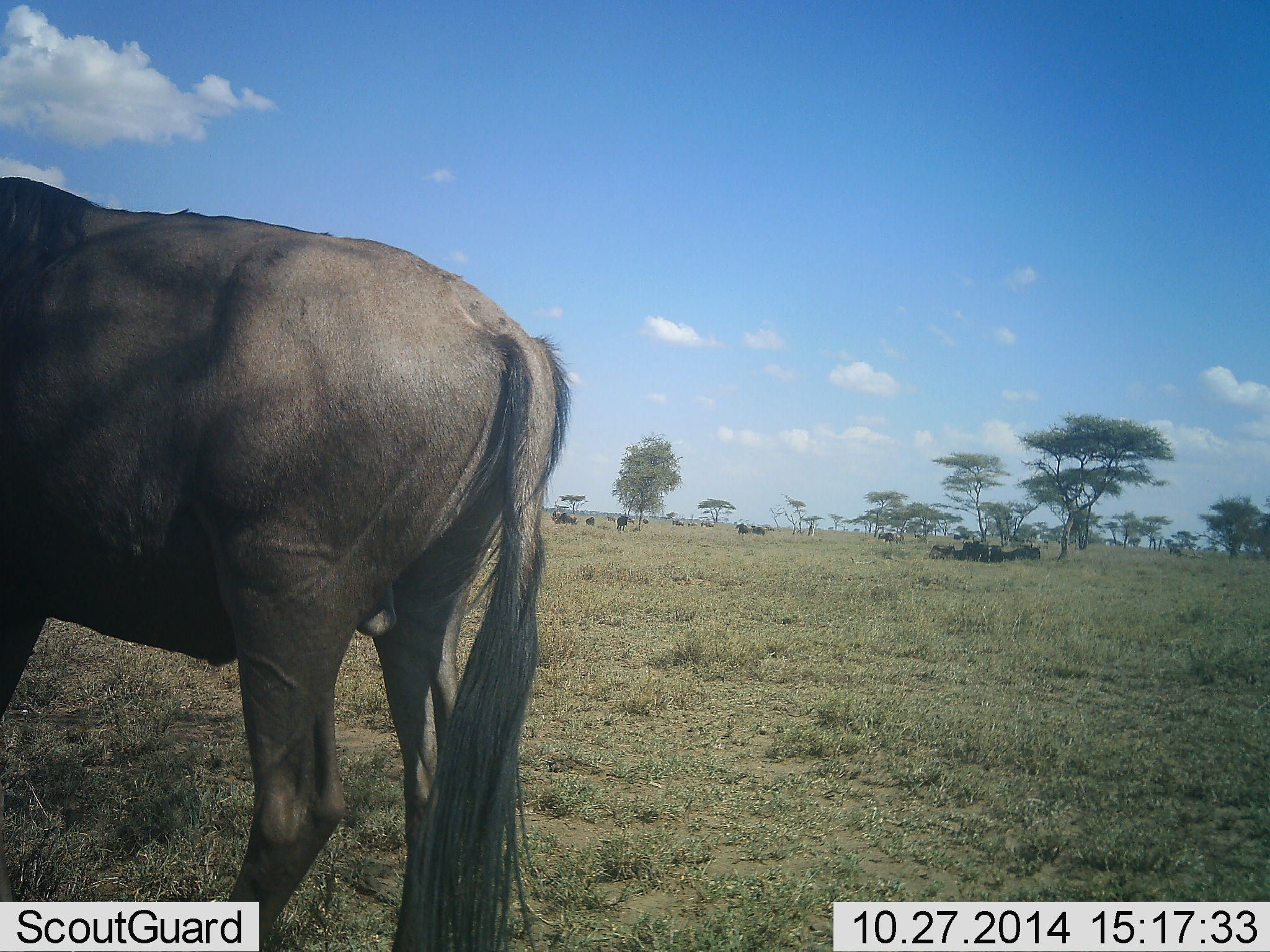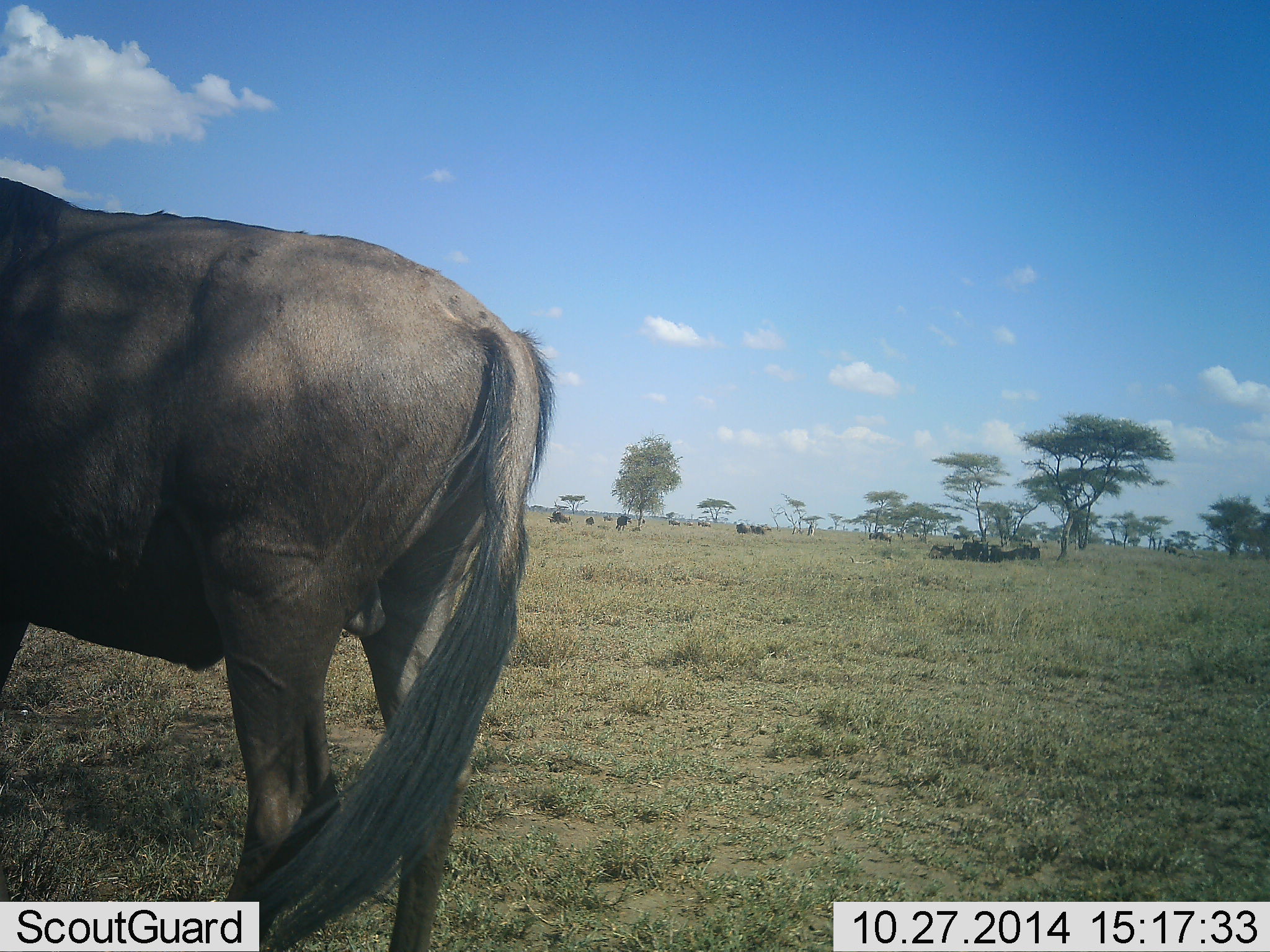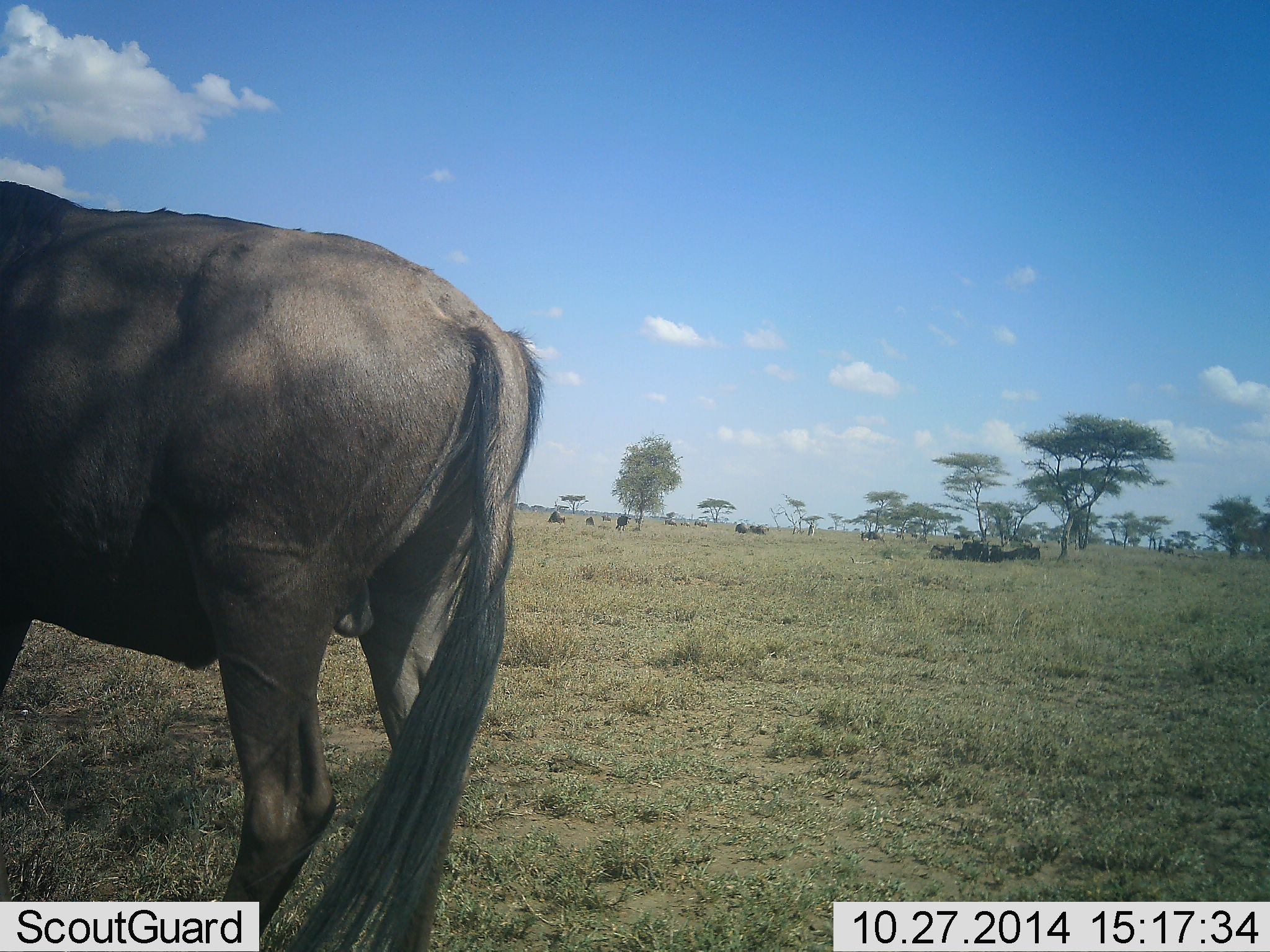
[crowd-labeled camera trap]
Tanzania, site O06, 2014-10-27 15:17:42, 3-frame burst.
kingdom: Animalia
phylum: Chordata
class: Mammalia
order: Artiodactyla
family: Bovidae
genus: Connochaetes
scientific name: Connochaetes taurinus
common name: blue wildebeest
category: wildebeest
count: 11-50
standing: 90%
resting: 50%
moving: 50%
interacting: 0%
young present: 0%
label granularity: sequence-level